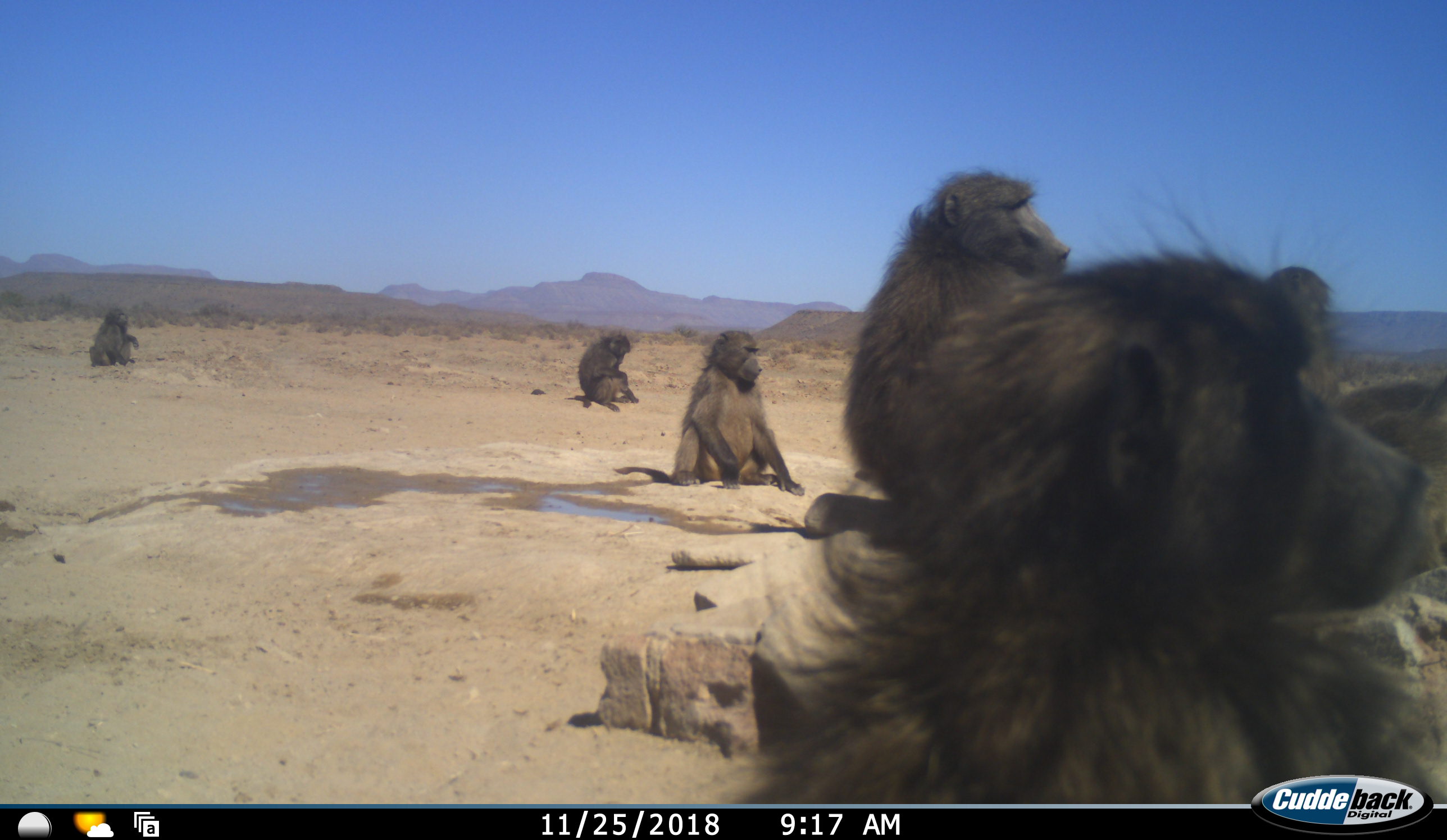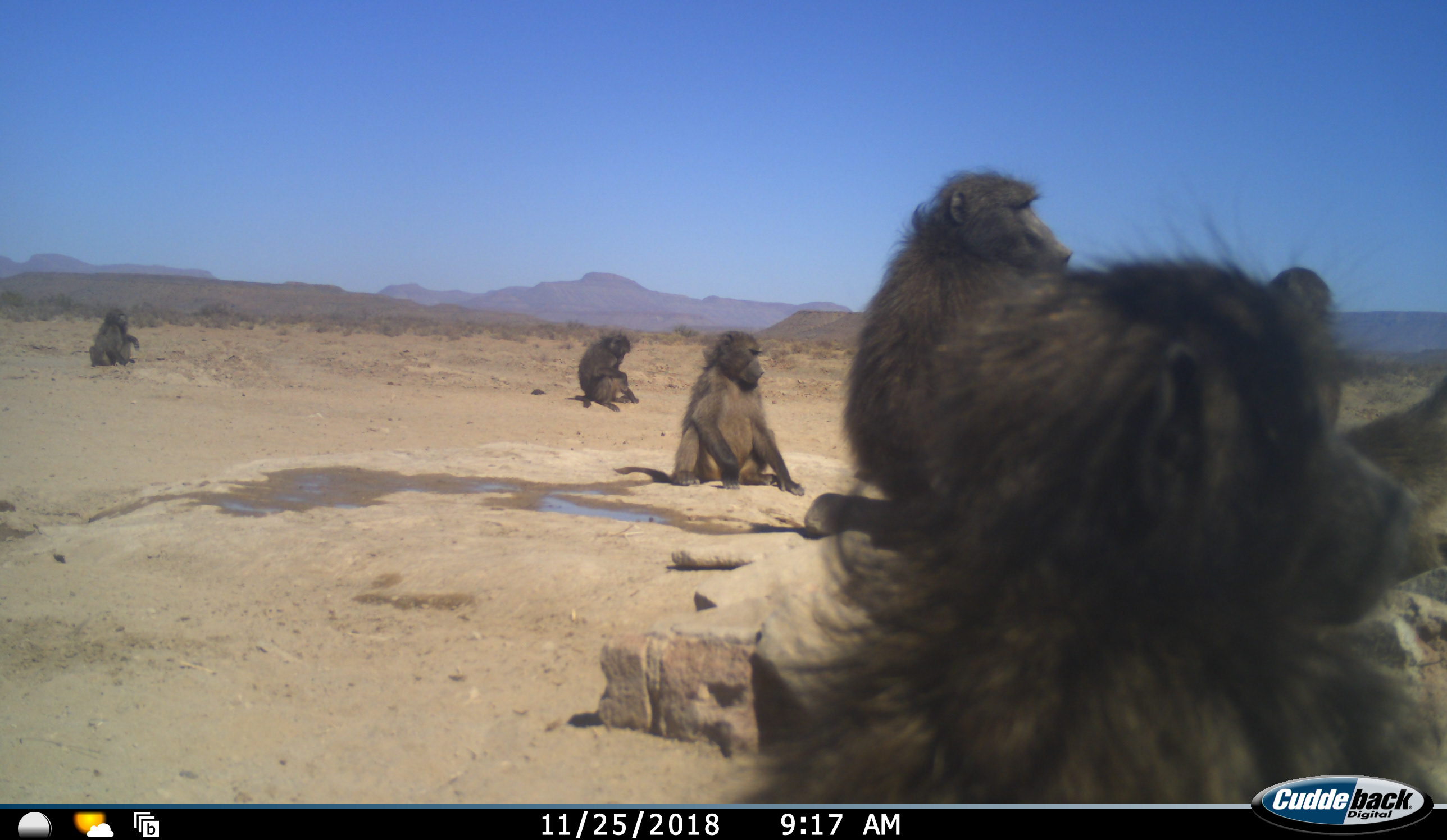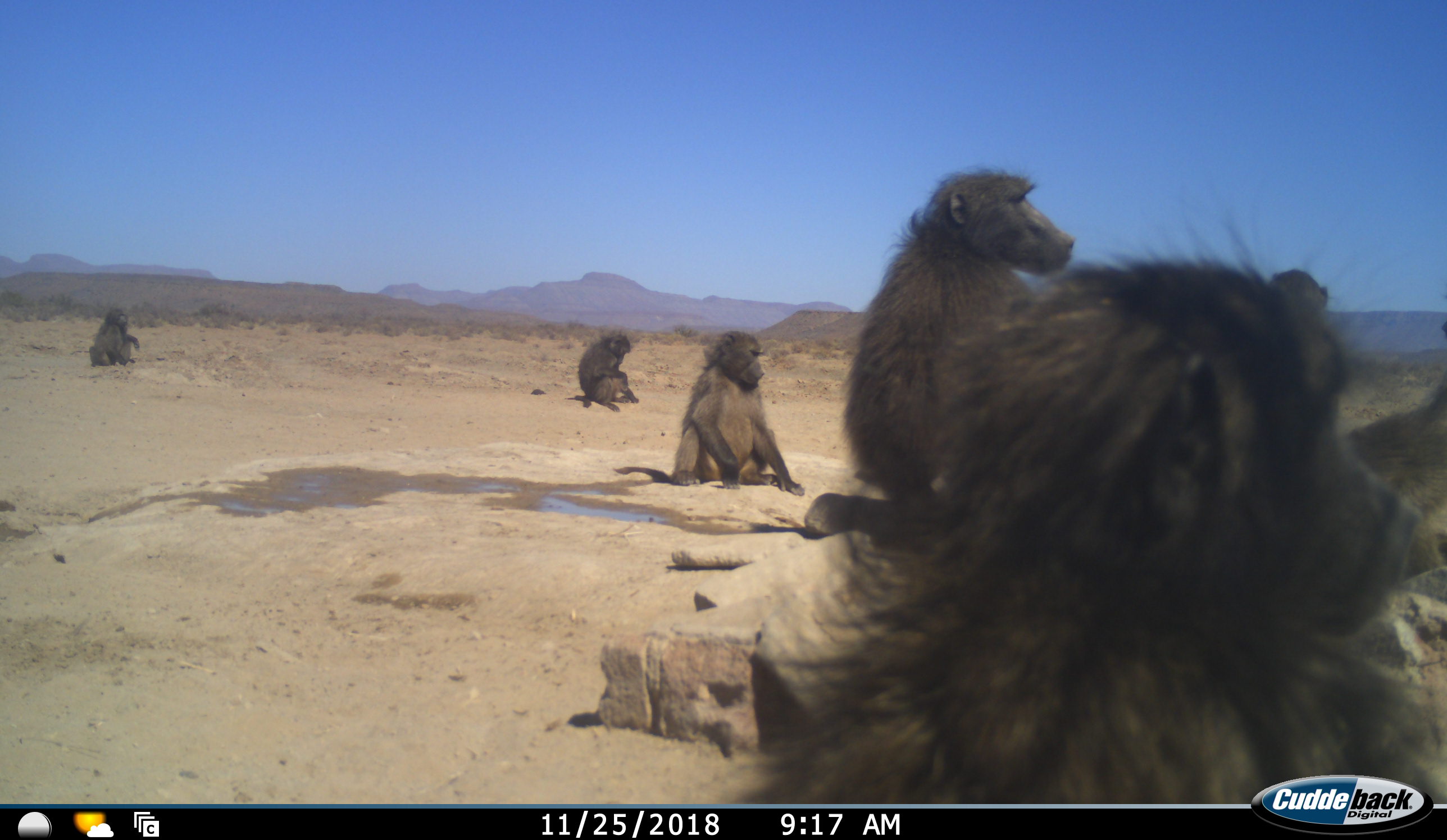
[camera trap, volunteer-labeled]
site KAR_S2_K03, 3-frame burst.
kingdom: Animalia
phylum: Chordata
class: Mammalia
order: Primates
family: Cercopithecidae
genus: Papio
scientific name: Papio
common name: baboon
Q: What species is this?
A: Baboon (Papio).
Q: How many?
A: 7.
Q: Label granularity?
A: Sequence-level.